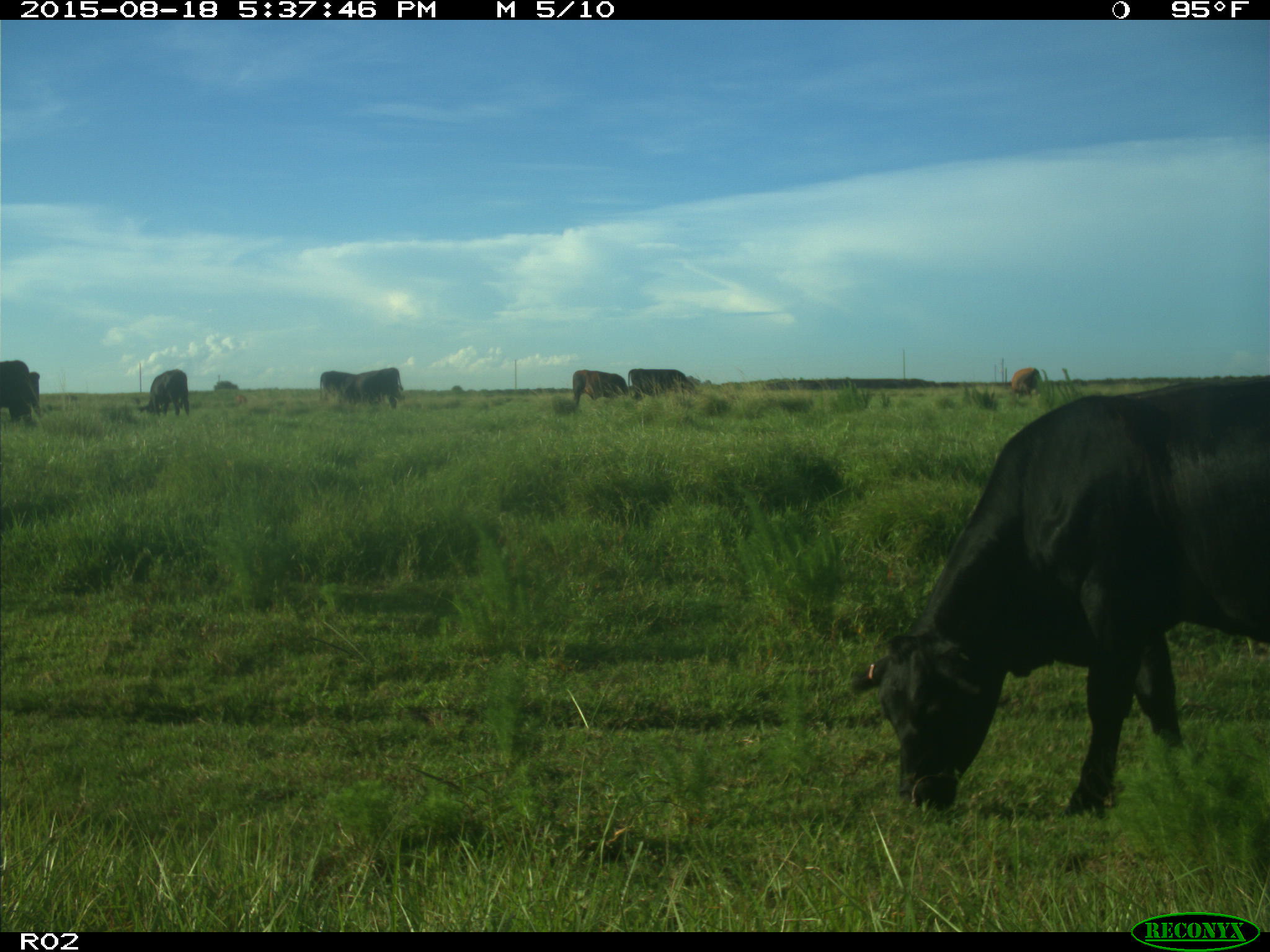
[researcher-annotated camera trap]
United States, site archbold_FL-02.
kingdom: Animalia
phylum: Chordata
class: Mammalia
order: Artiodactyla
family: Bovidae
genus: Bos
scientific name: Bos taurus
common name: domestic cow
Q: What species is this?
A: Bos taurus (domestic cow).